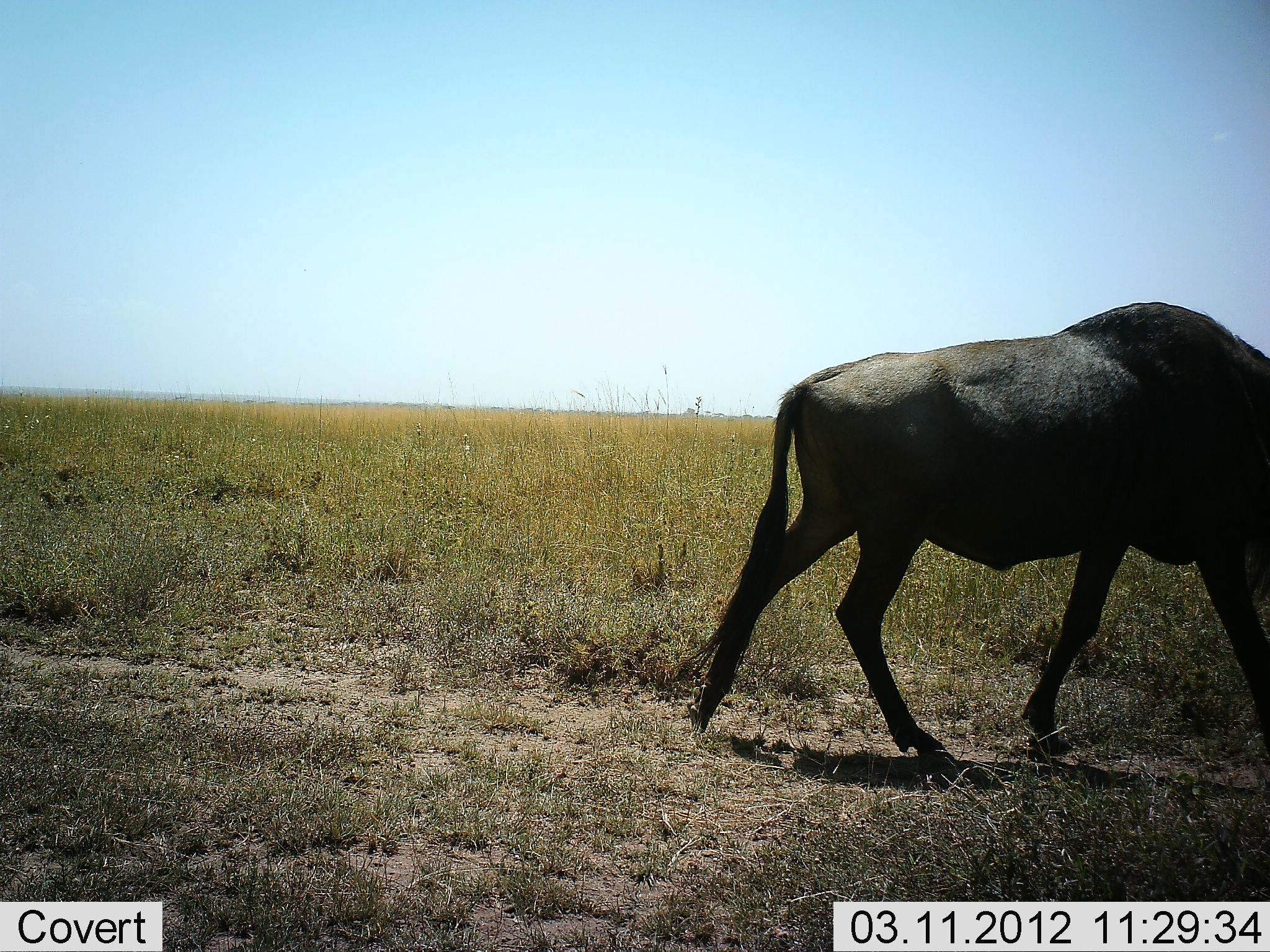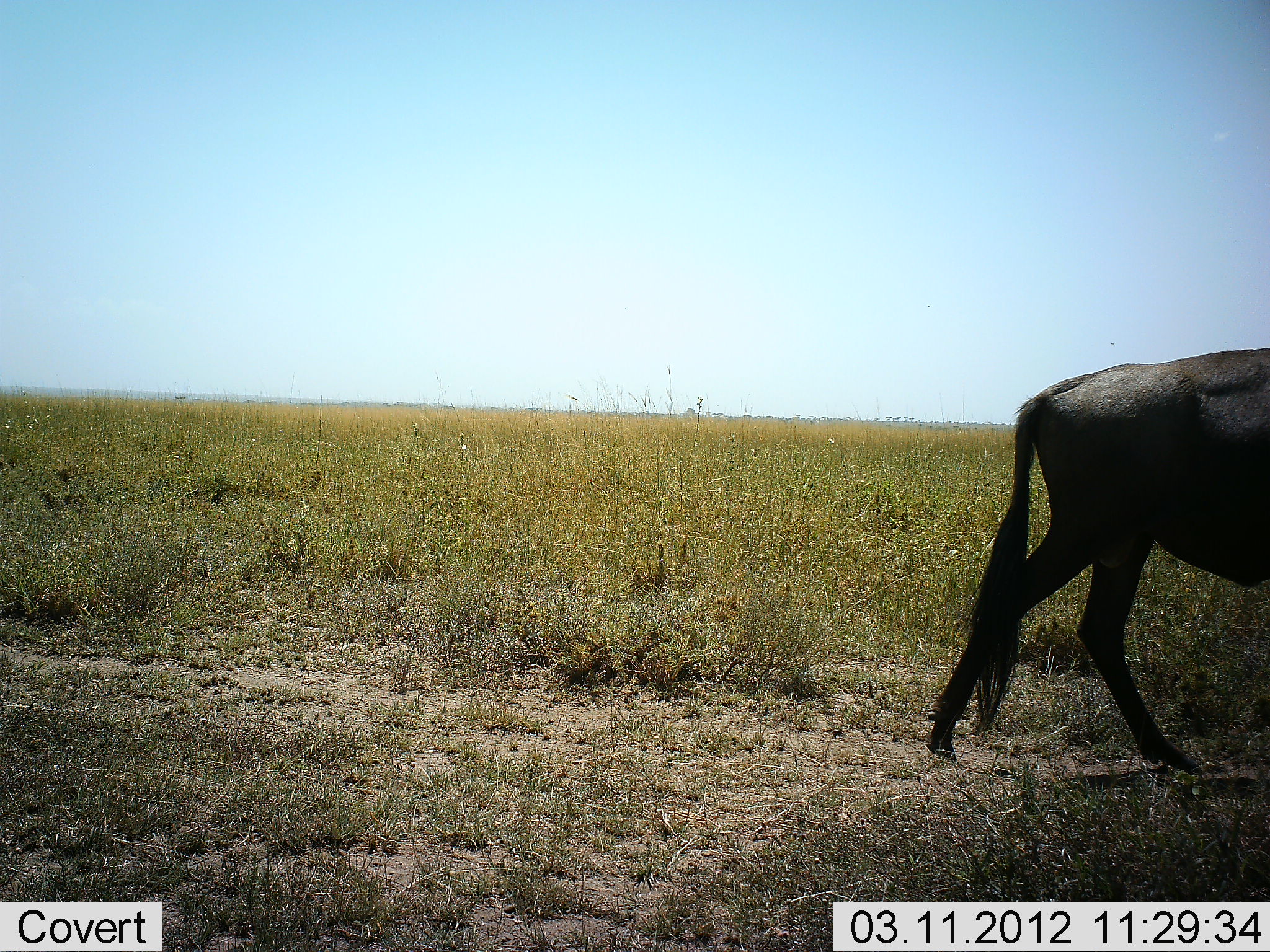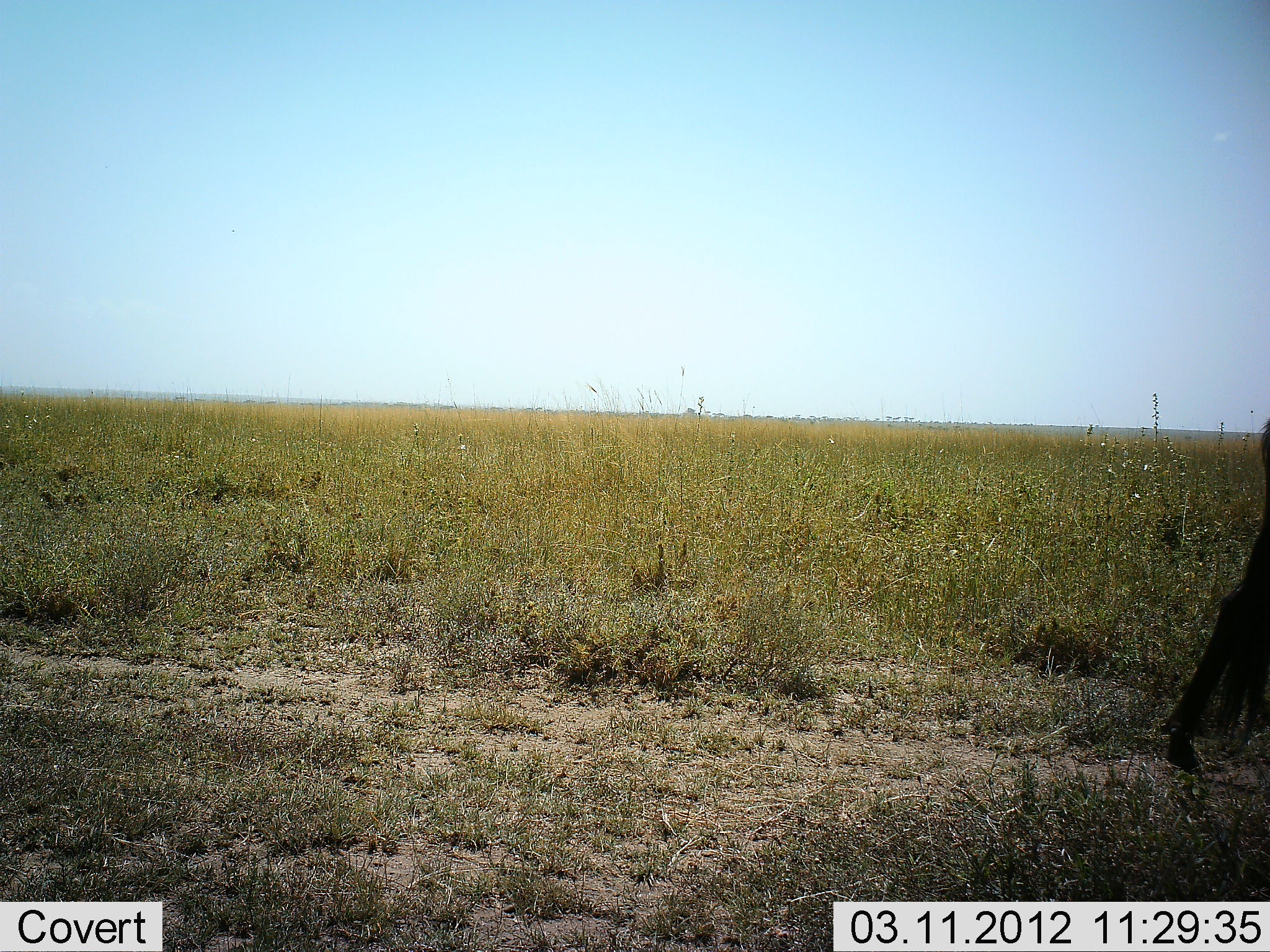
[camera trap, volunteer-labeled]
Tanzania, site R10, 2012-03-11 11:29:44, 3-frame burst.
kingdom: Animalia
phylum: Chordata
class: Mammalia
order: Artiodactyla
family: Bovidae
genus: Connochaetes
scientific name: Connochaetes taurinus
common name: blue wildebeest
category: wildebeest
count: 1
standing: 0%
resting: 0%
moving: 100%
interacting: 0%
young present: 0%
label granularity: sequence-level